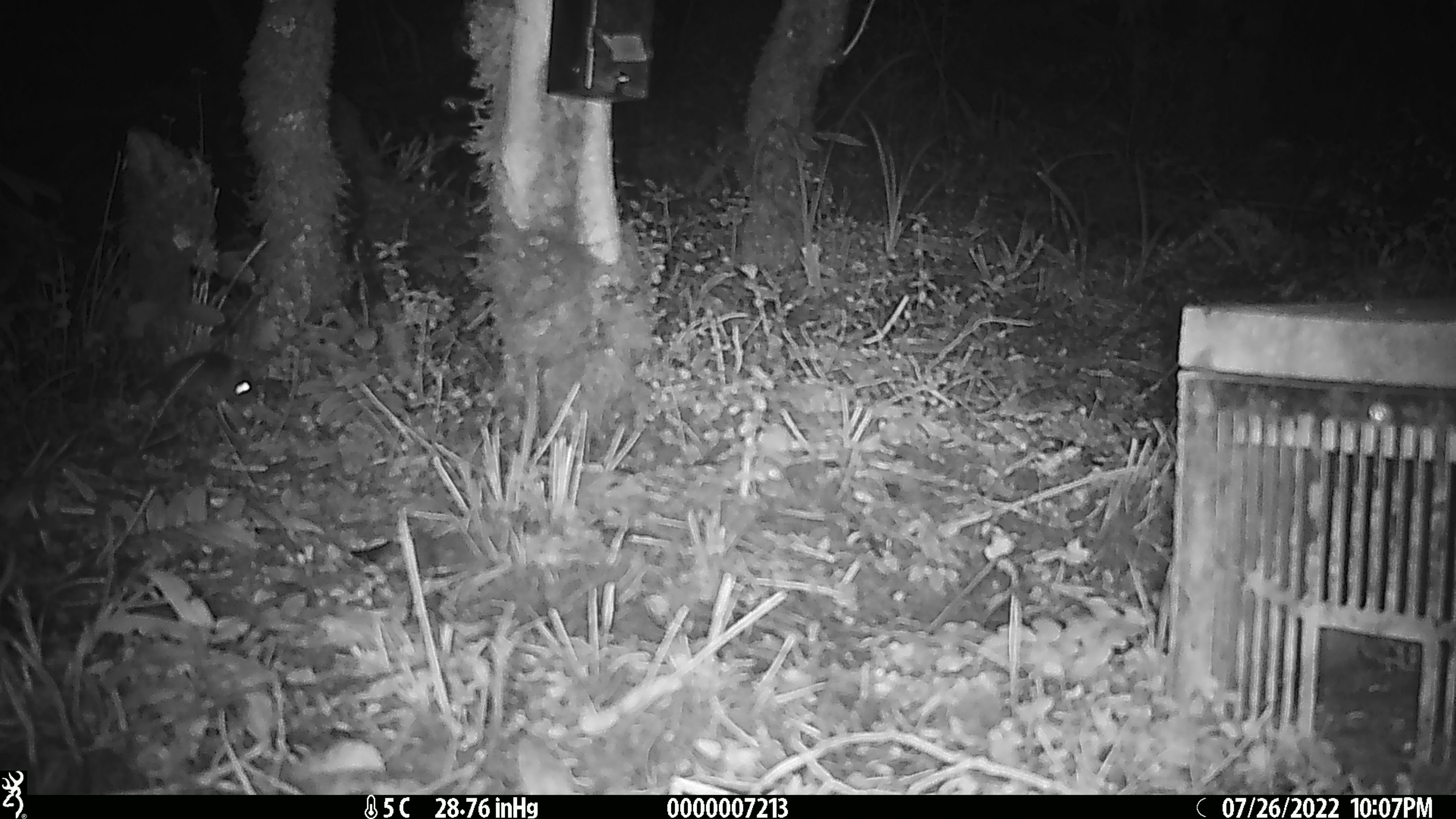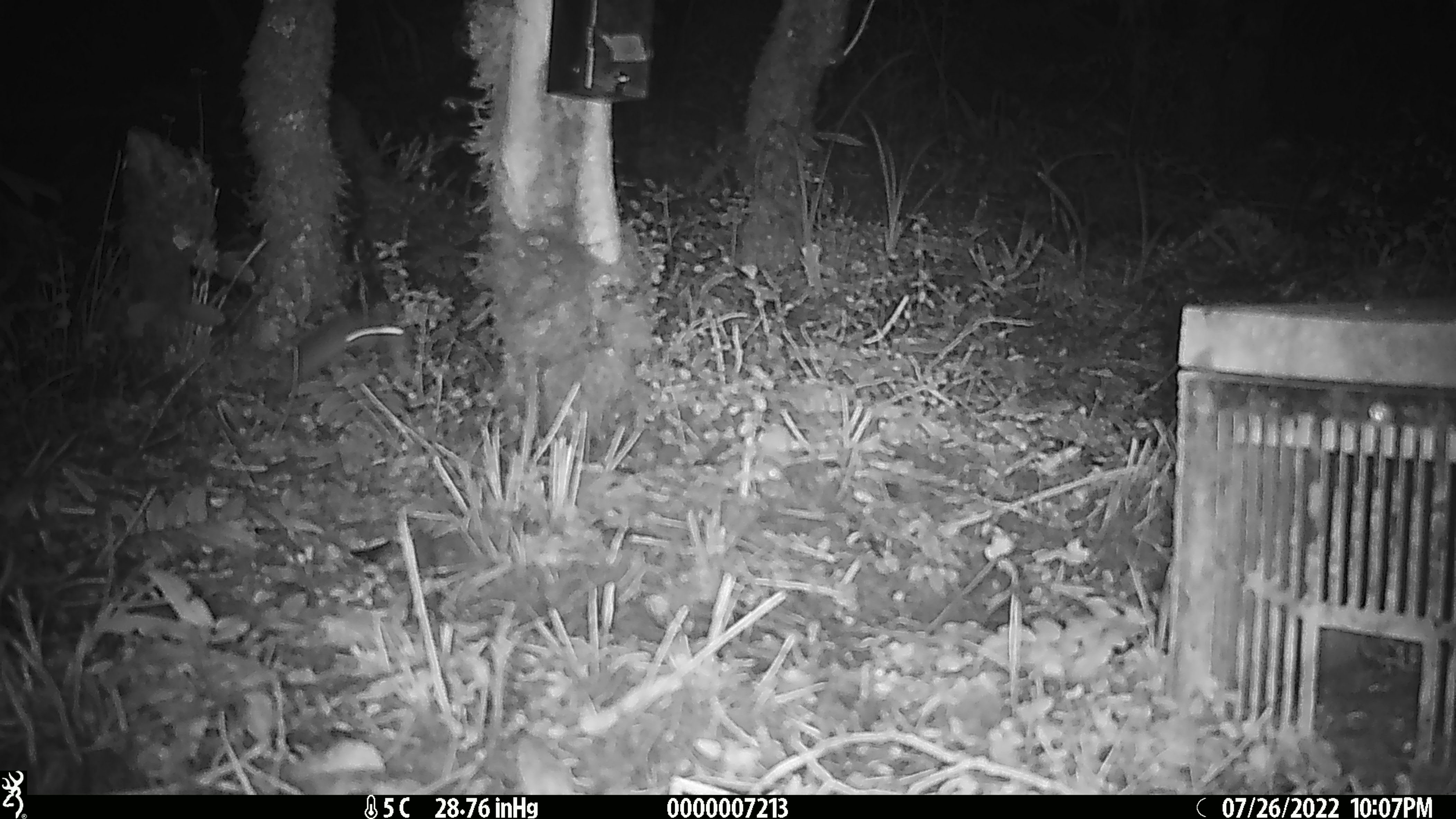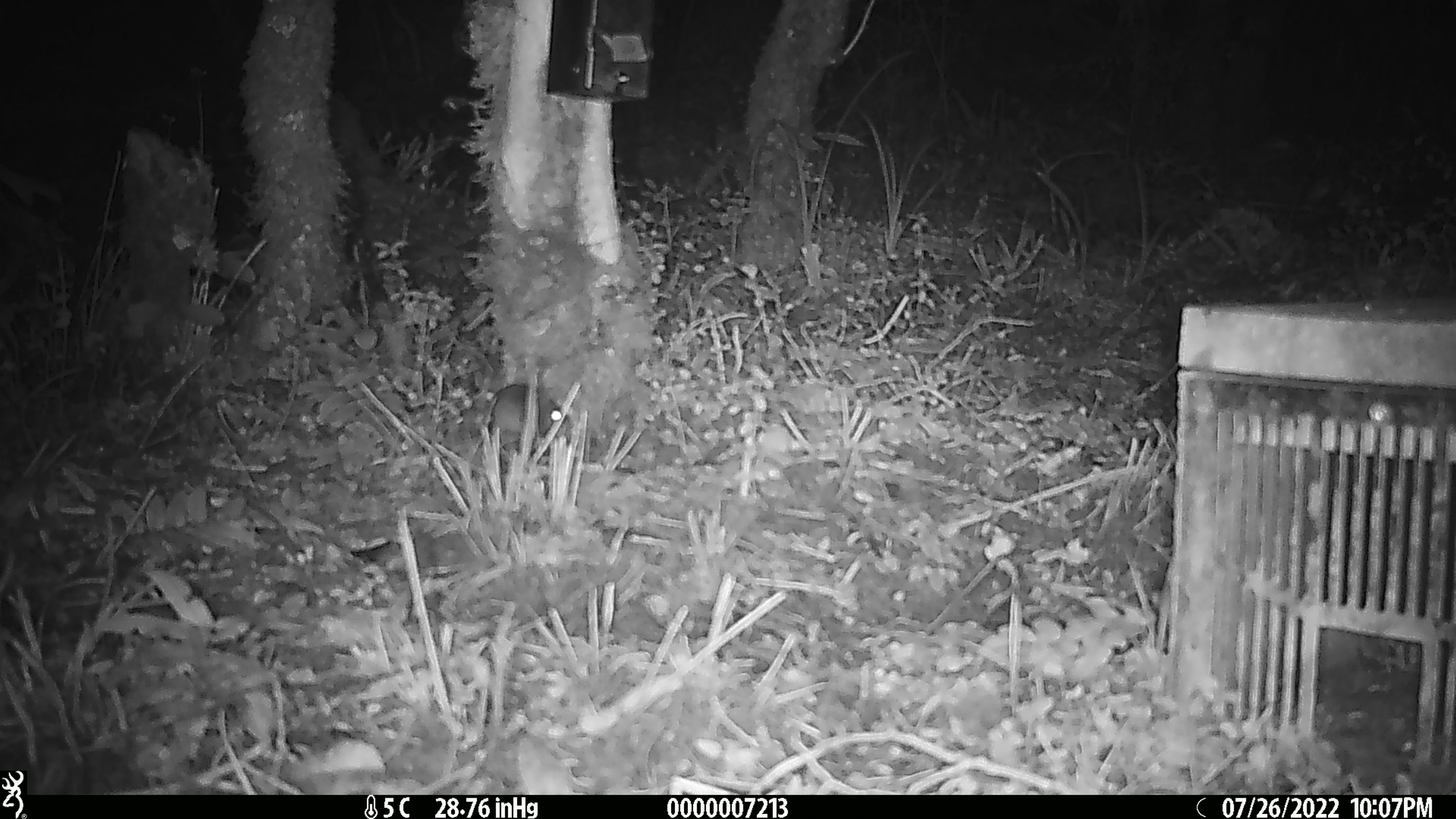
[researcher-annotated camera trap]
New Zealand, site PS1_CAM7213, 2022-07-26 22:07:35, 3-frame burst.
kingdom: Animalia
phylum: Chordata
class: Mammalia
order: Rodentia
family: Muridae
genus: Mus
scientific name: Mus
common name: mouse